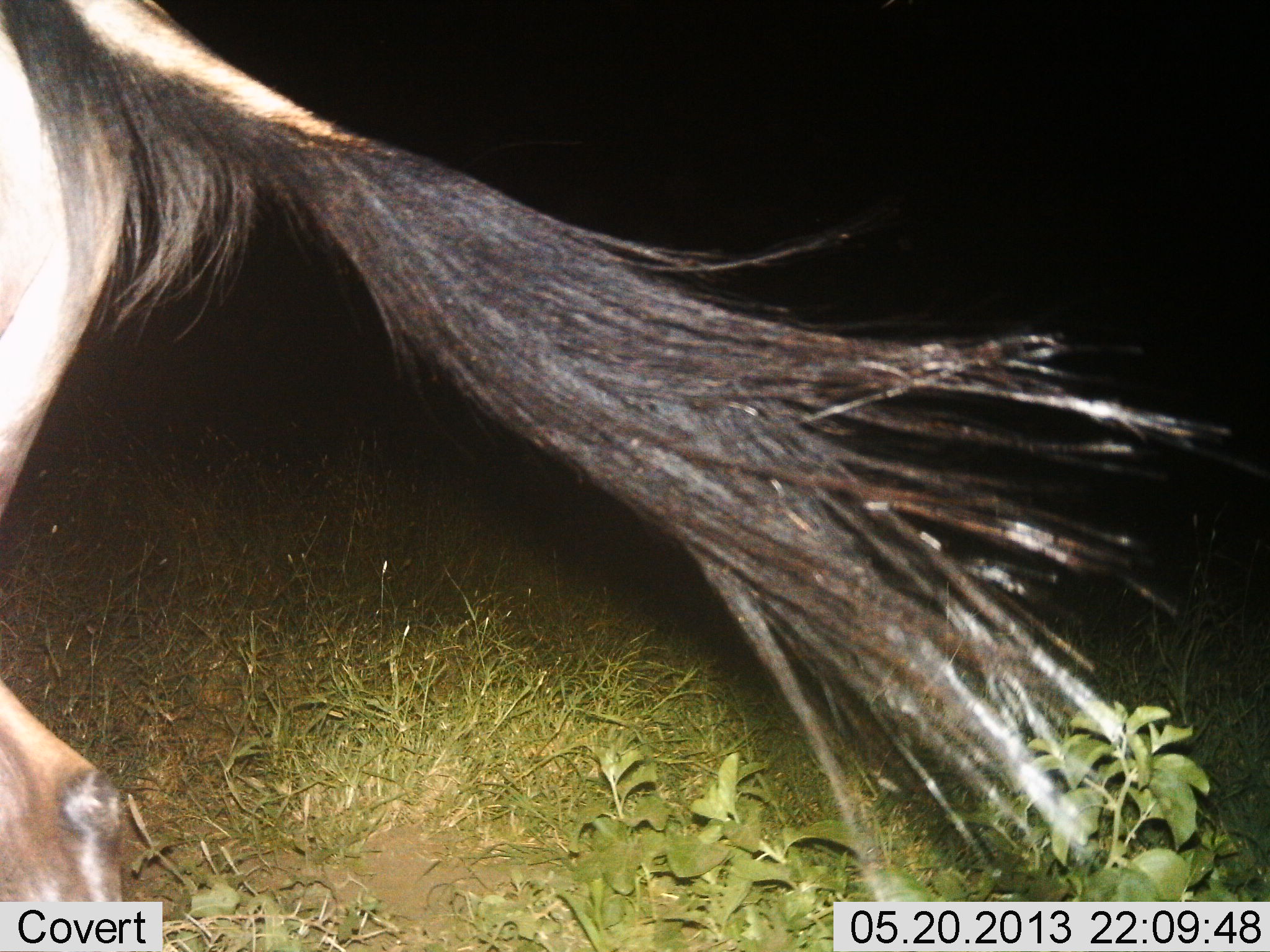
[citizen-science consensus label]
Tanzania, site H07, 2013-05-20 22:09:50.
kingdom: Animalia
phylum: Chordata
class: Mammalia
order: Artiodactyla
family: Bovidae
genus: Connochaetes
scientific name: Connochaetes taurinus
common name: blue wildebeest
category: wildebeest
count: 1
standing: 40%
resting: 0%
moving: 70%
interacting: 0%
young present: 0%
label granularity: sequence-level